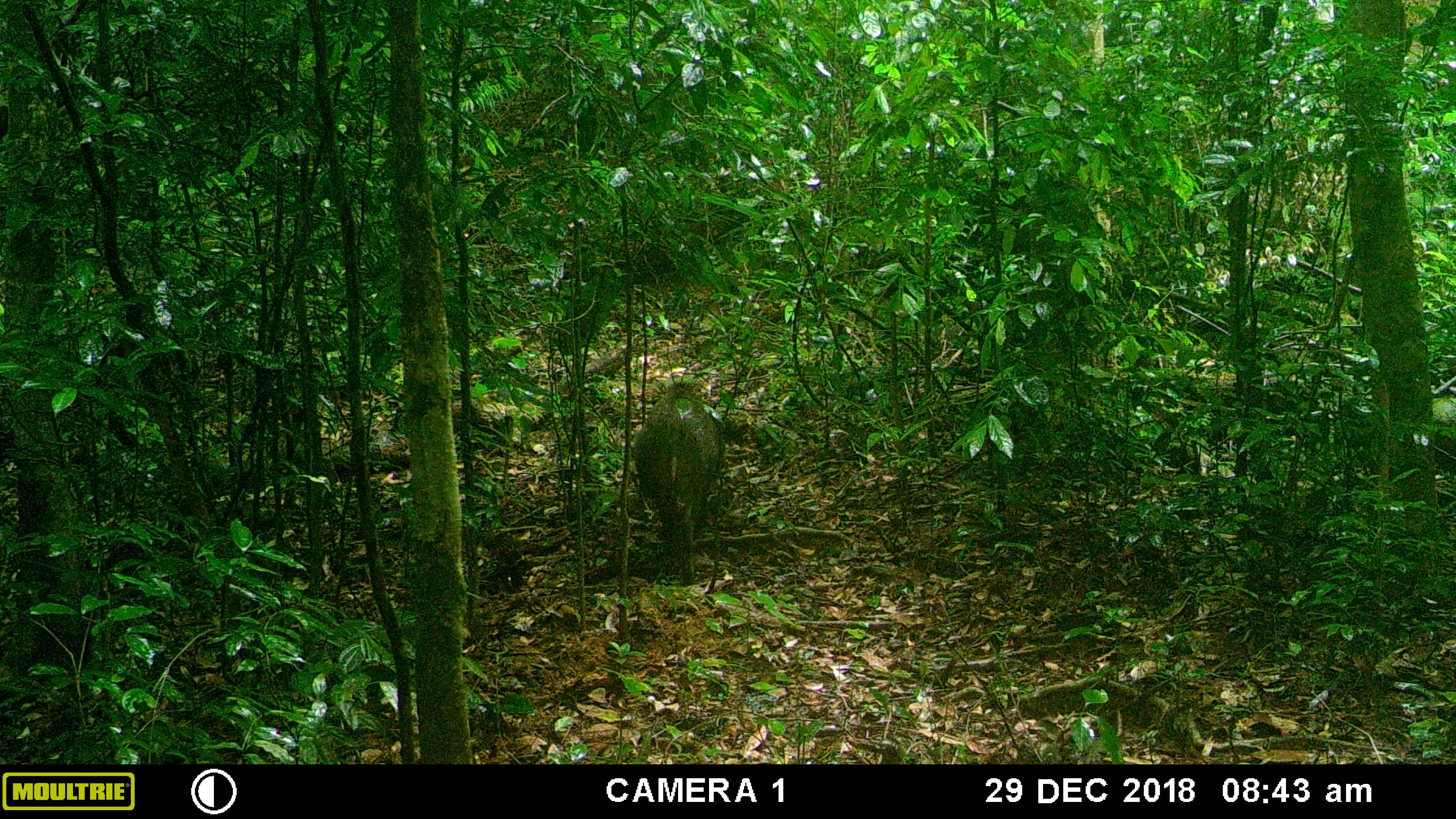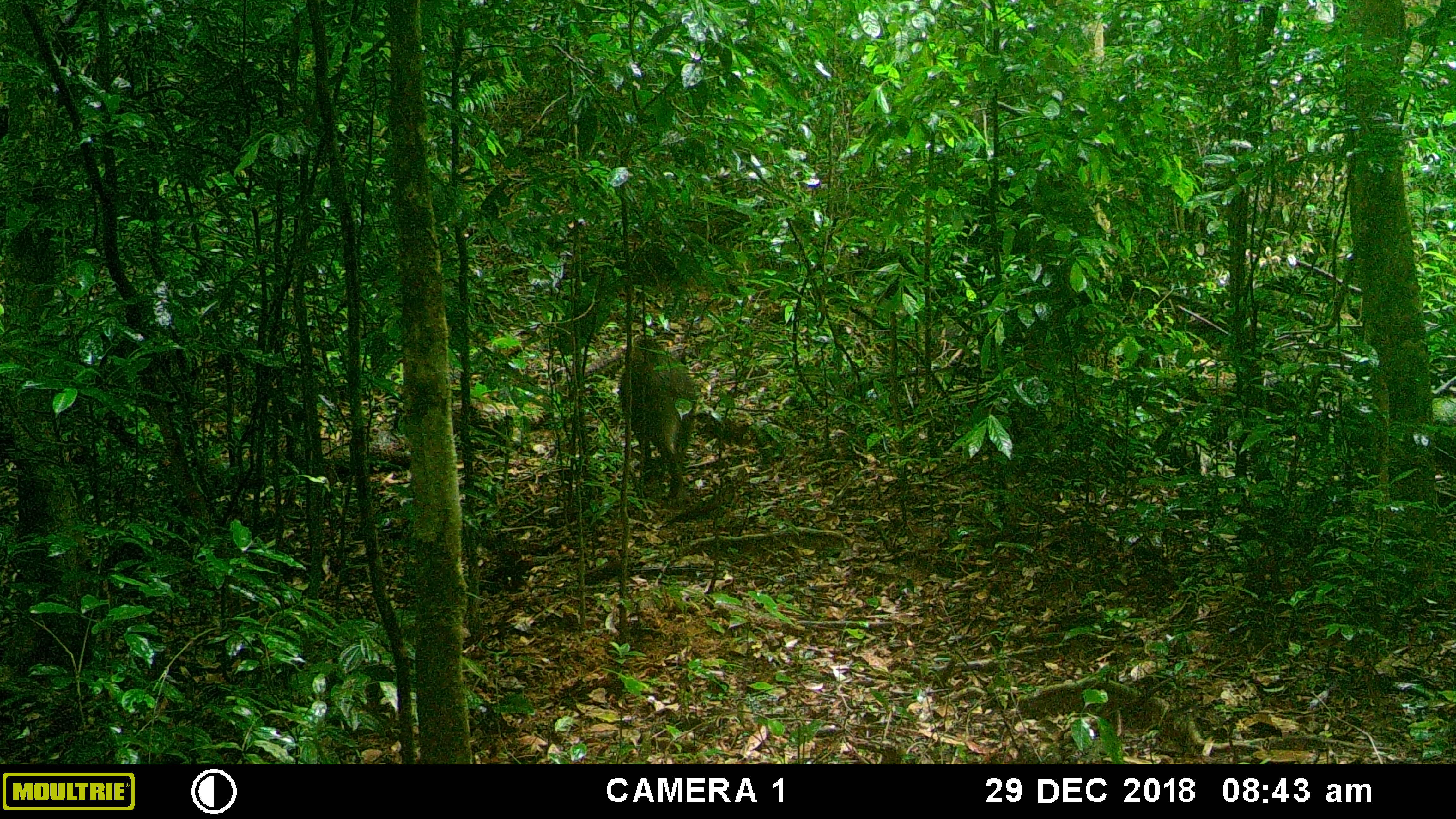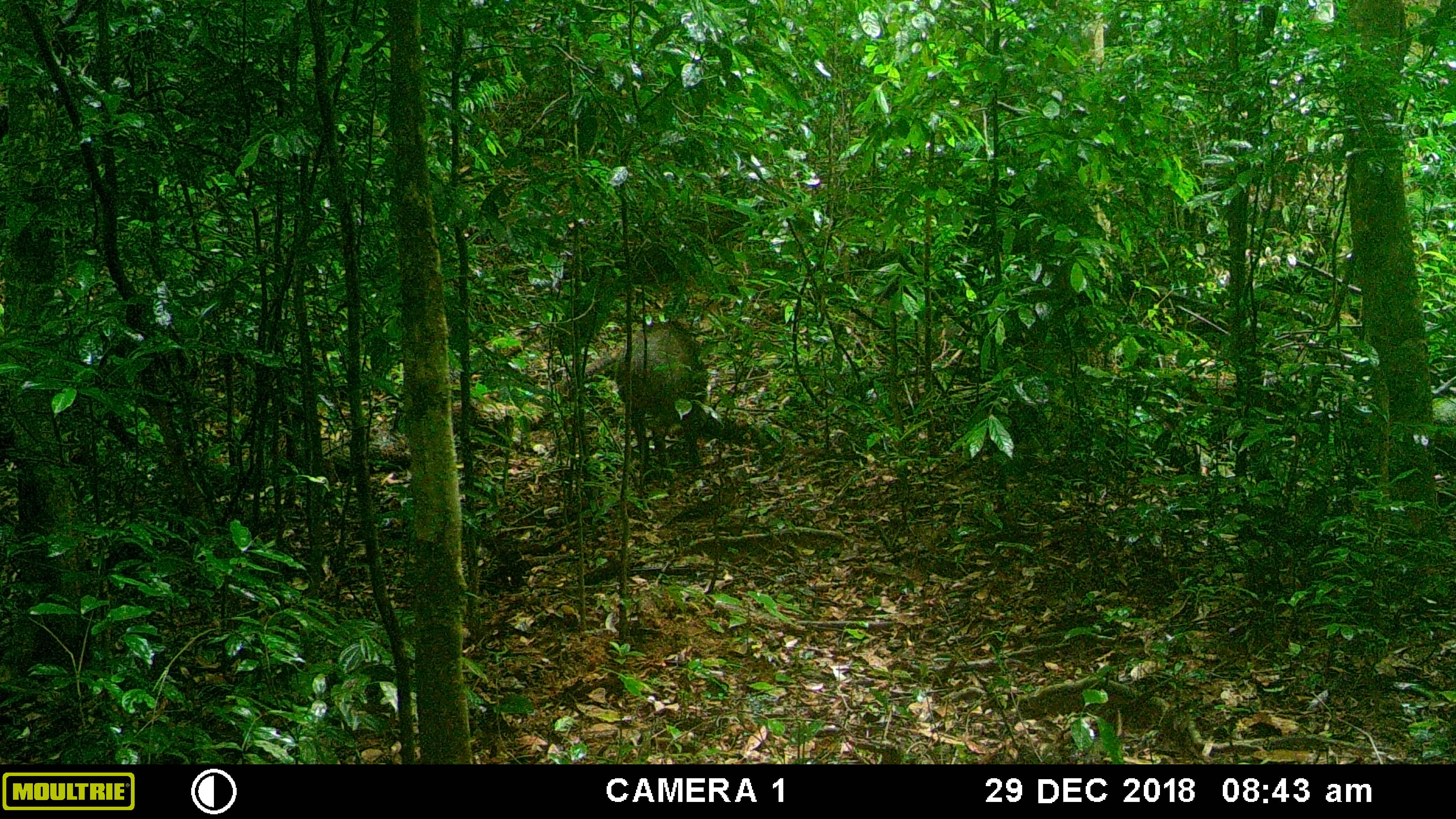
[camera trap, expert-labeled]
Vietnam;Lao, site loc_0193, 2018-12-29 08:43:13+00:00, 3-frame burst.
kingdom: Animalia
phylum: Chordata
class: Mammalia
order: Artiodactyla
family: Suidae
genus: Sus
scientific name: Sus scrofa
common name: eurasian wild pig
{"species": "eurasian wild pig (Sus scrofa)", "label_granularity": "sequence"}